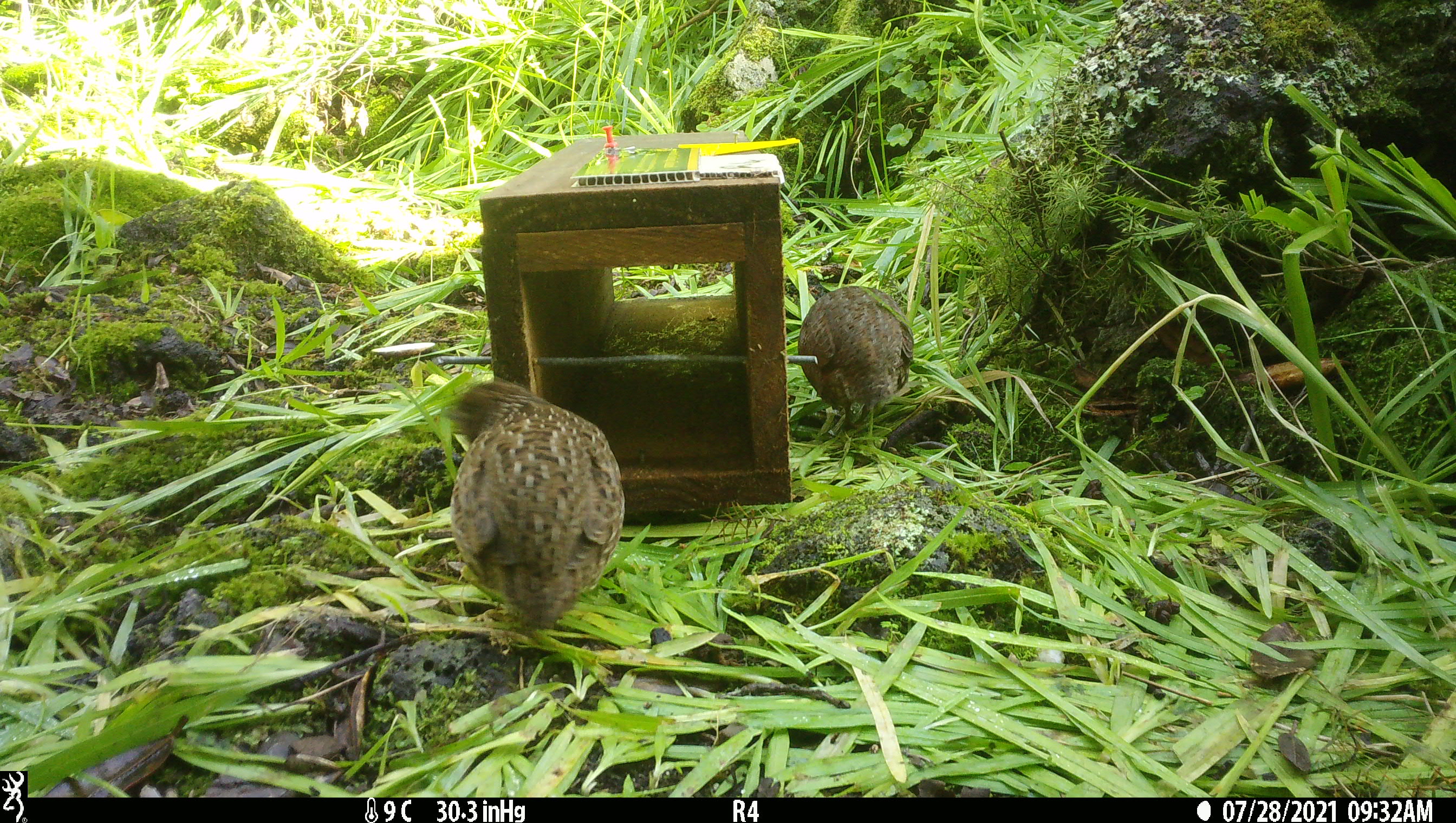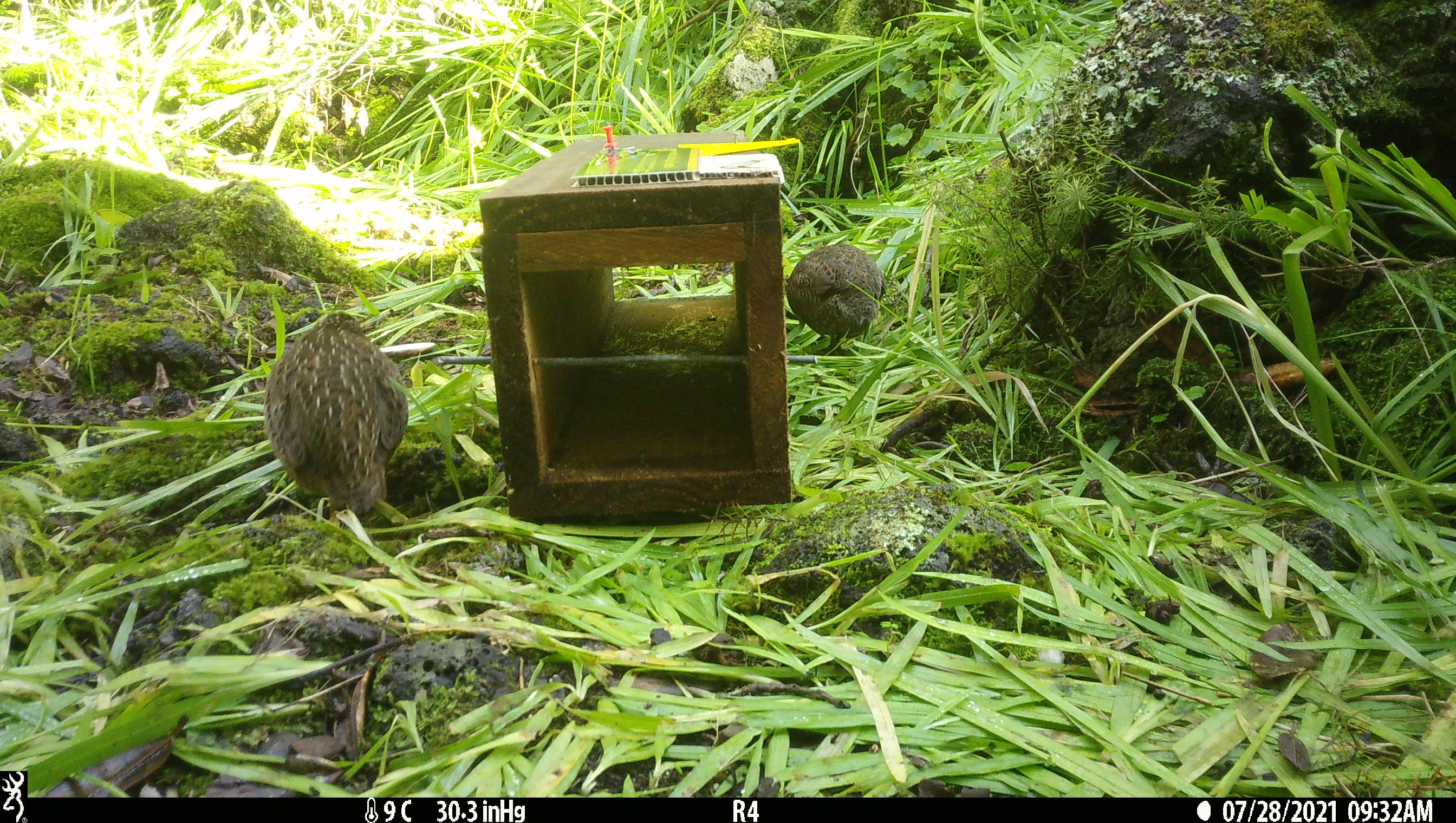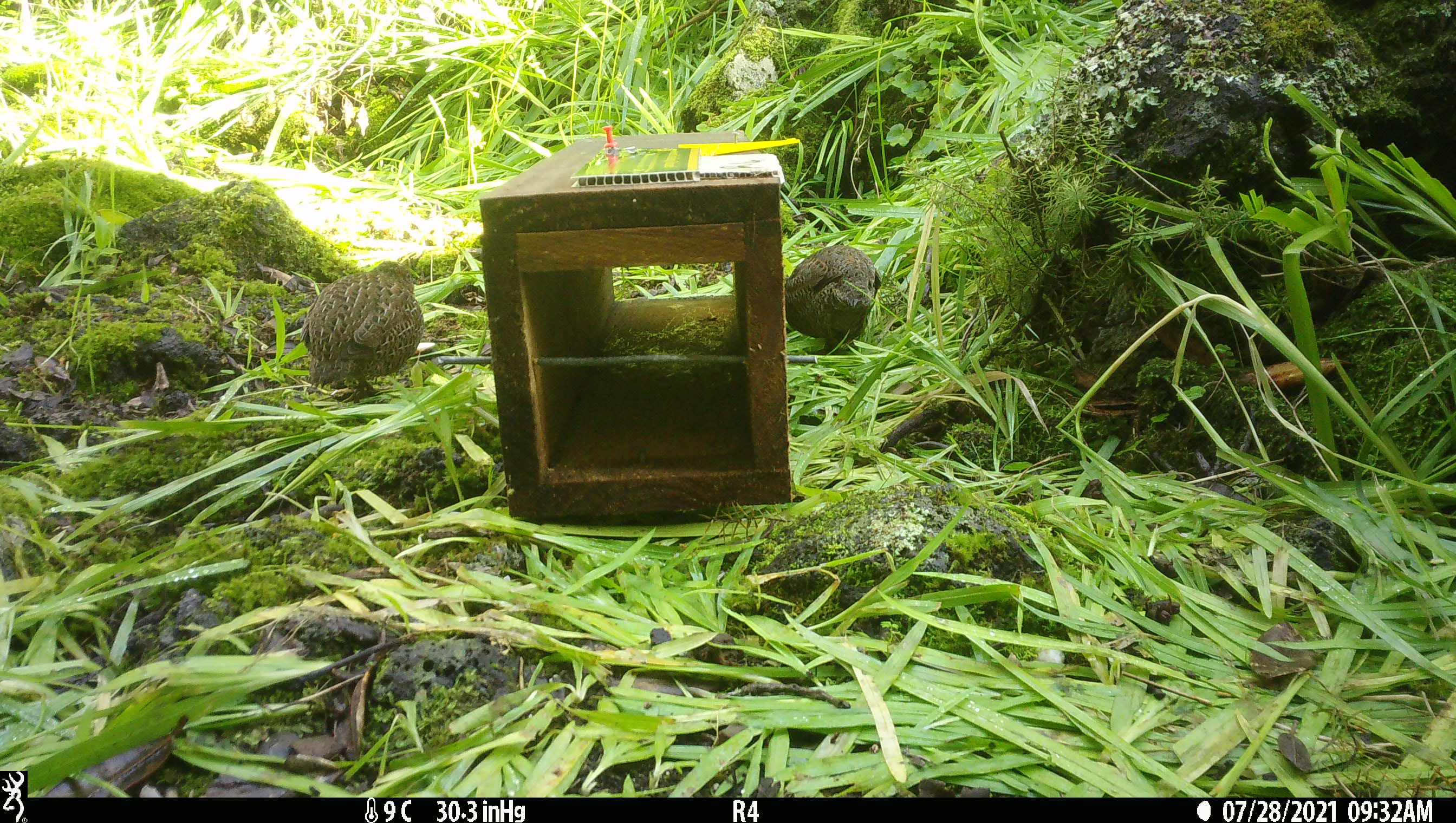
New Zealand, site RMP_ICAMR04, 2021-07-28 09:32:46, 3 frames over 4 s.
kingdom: Animalia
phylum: Chordata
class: Aves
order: Galliformes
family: Phasianidae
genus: Synoicus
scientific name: Synoicus ypsilophorus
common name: brown quail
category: quail brown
Quail brown (brown quail) (Synoicus ypsilophorus).